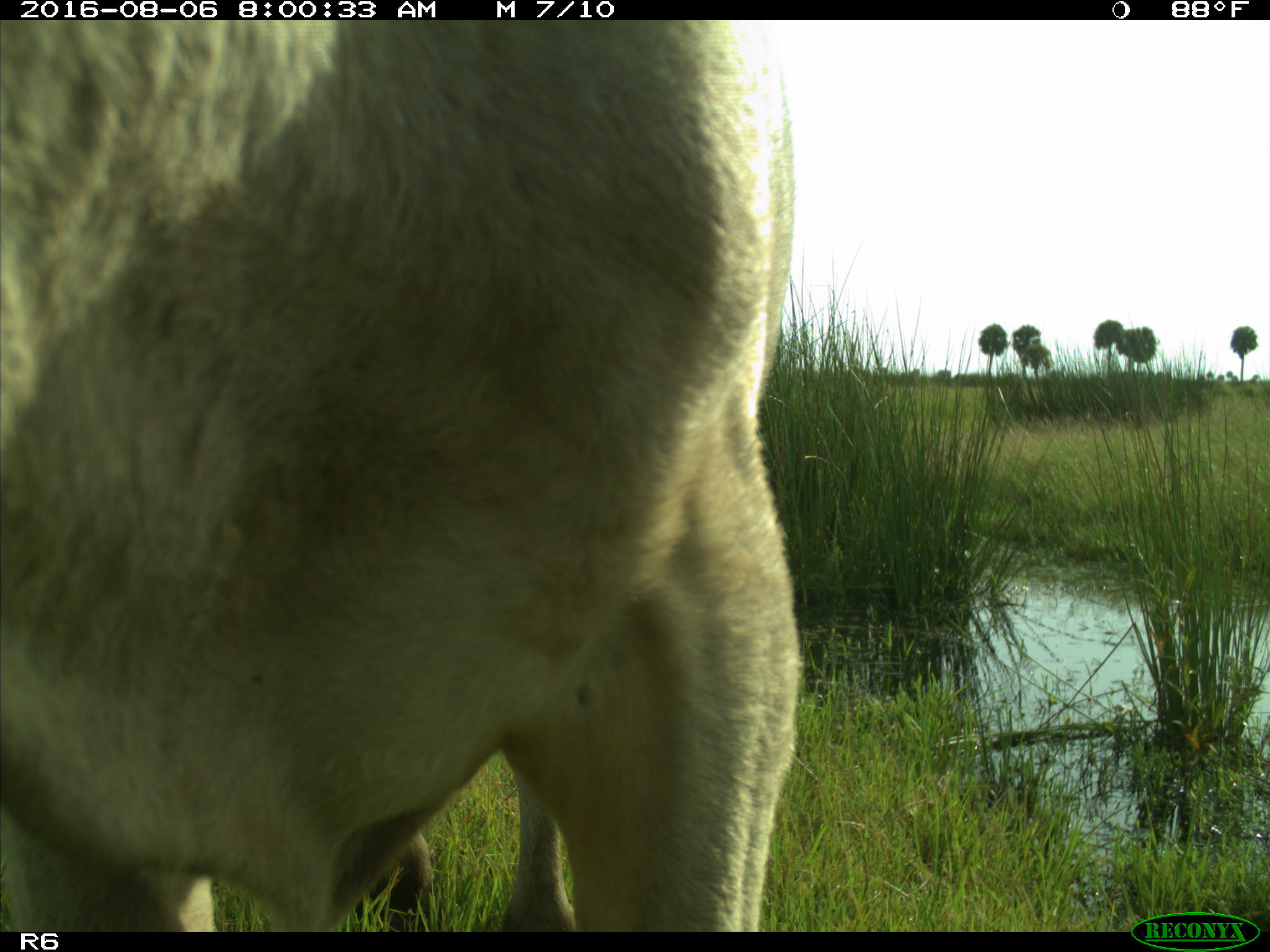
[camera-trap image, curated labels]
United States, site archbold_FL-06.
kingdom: Animalia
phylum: Chordata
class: Mammalia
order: Artiodactyla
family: Bovidae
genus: Bos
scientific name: Bos taurus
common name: domestic cow